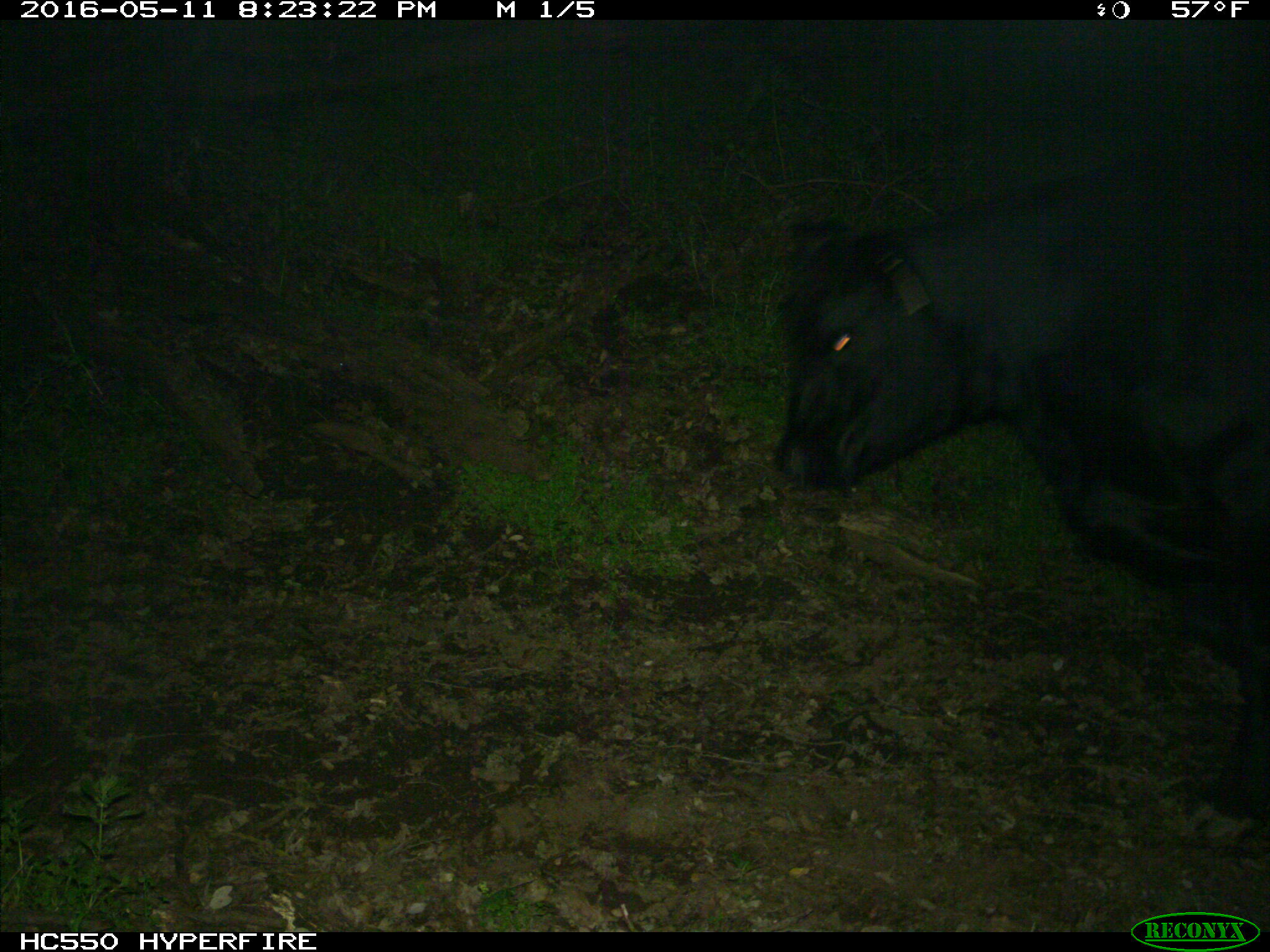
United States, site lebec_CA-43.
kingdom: Animalia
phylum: Chordata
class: Mammalia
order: Artiodactyla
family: Bovidae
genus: Bos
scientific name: Bos taurus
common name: domestic cow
Bos taurus (domestic cow).